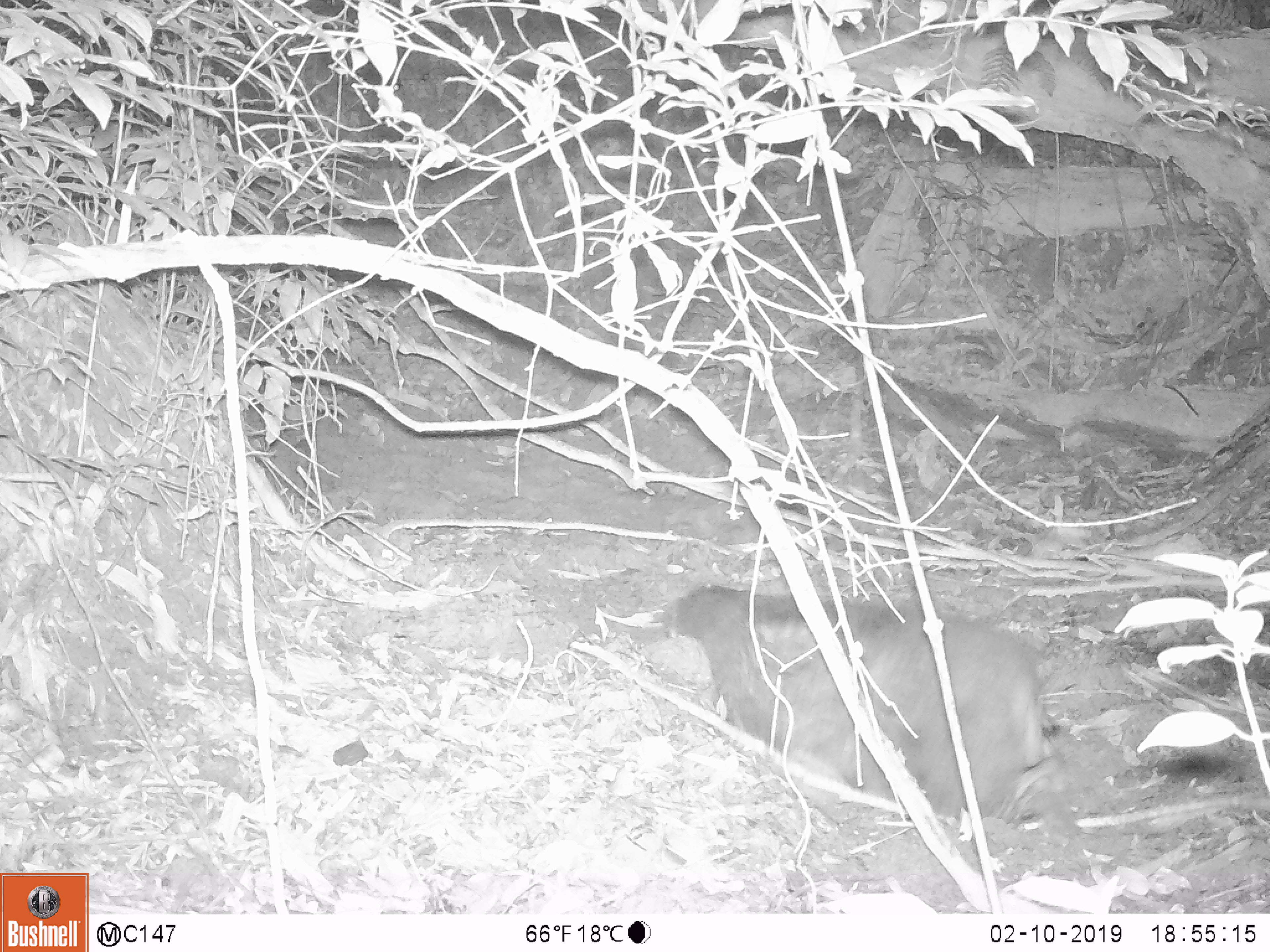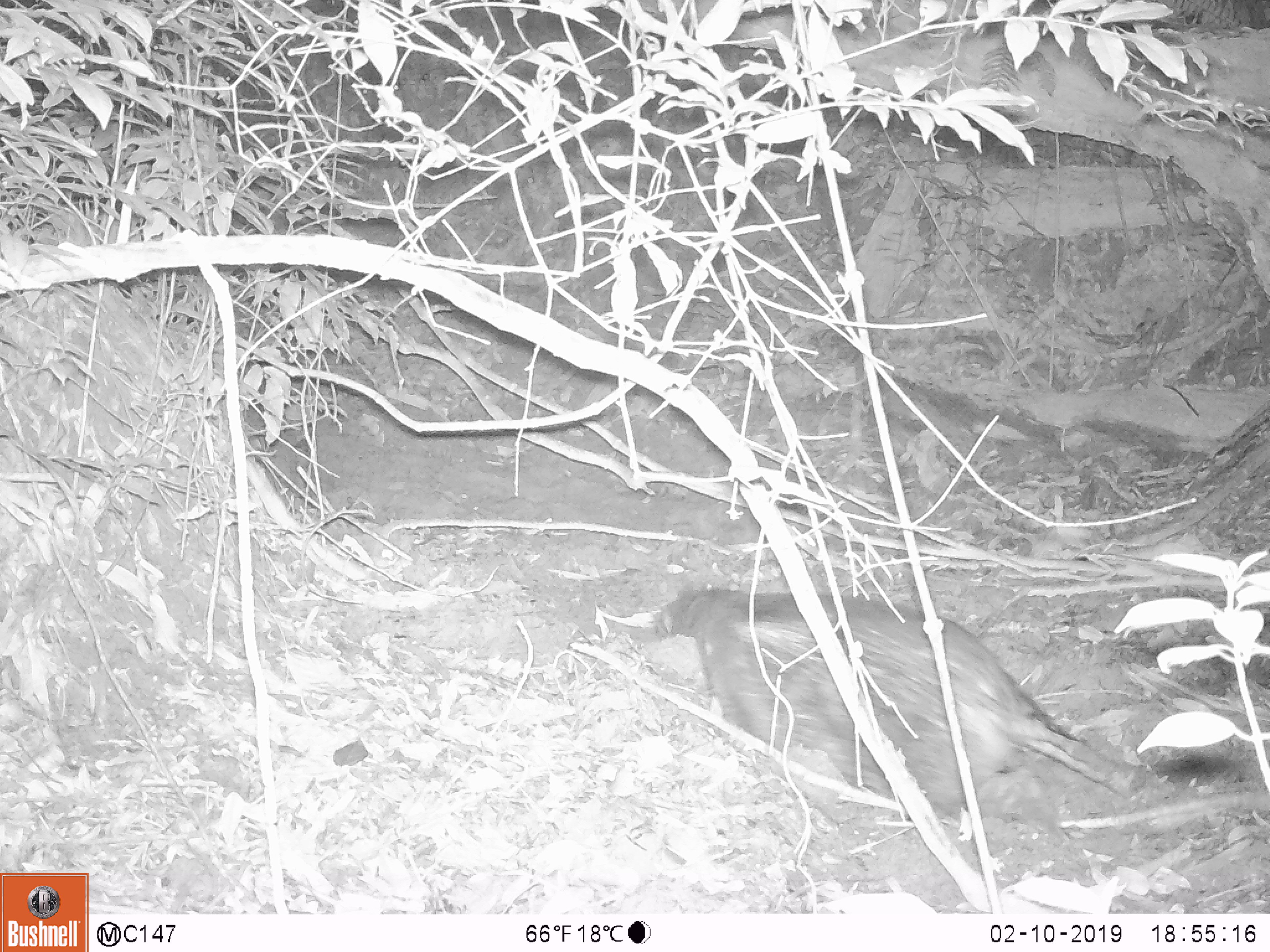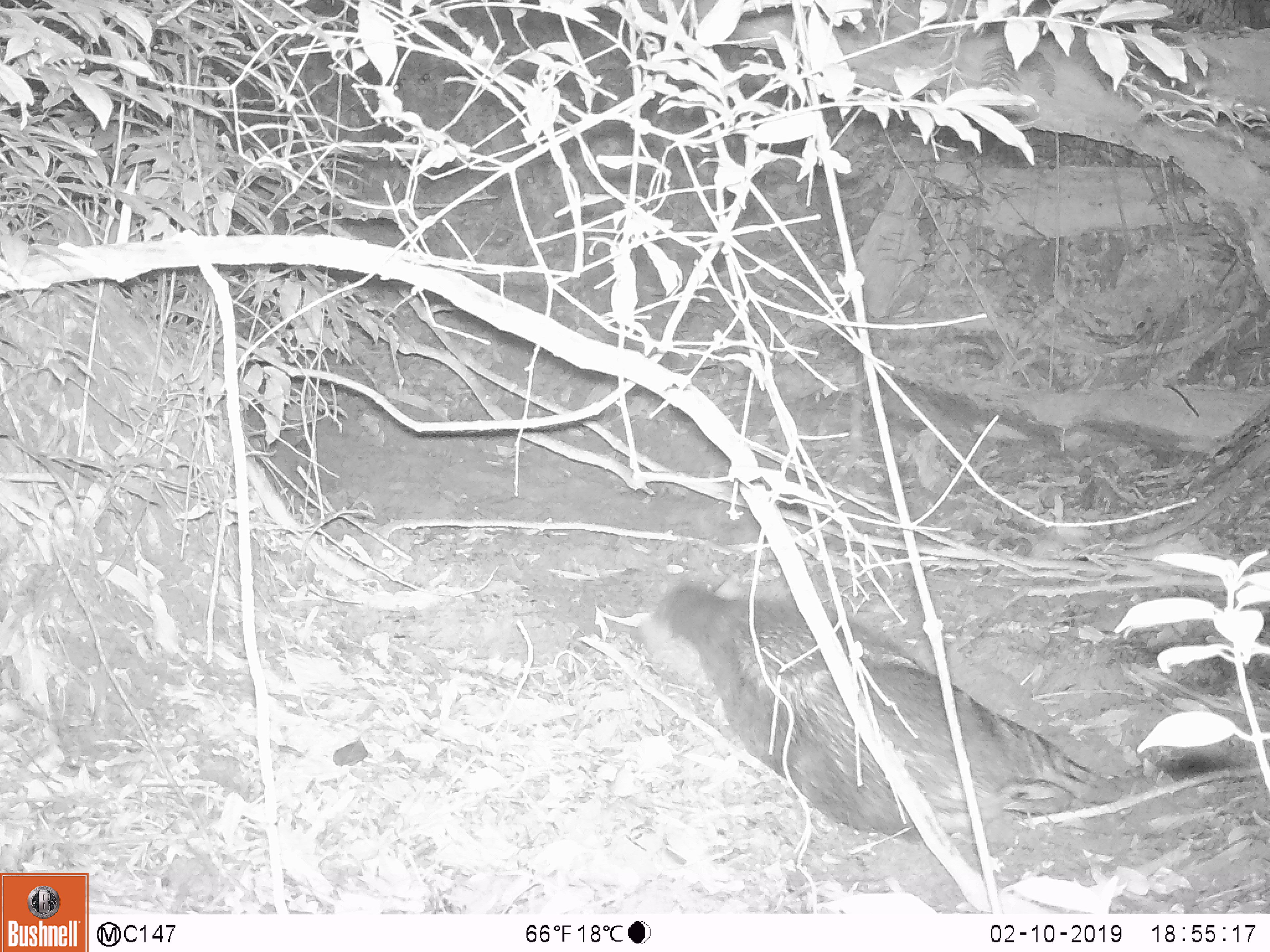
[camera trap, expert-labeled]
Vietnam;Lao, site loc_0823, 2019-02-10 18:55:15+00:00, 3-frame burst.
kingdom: Animalia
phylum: Chordata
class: Mammalia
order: Artiodactyla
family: Suidae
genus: Sus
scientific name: Sus scrofa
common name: eurasian wild pig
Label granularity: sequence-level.